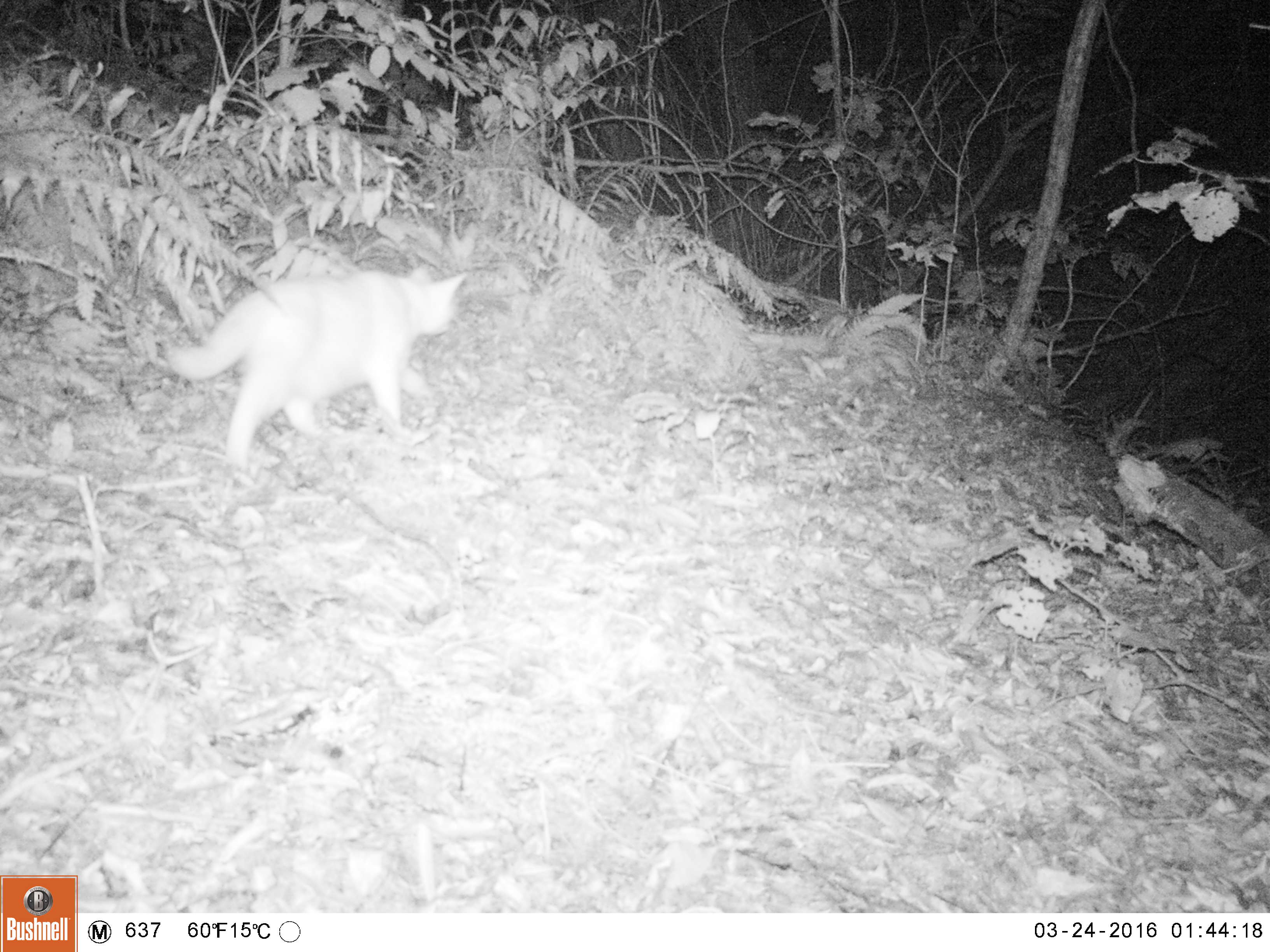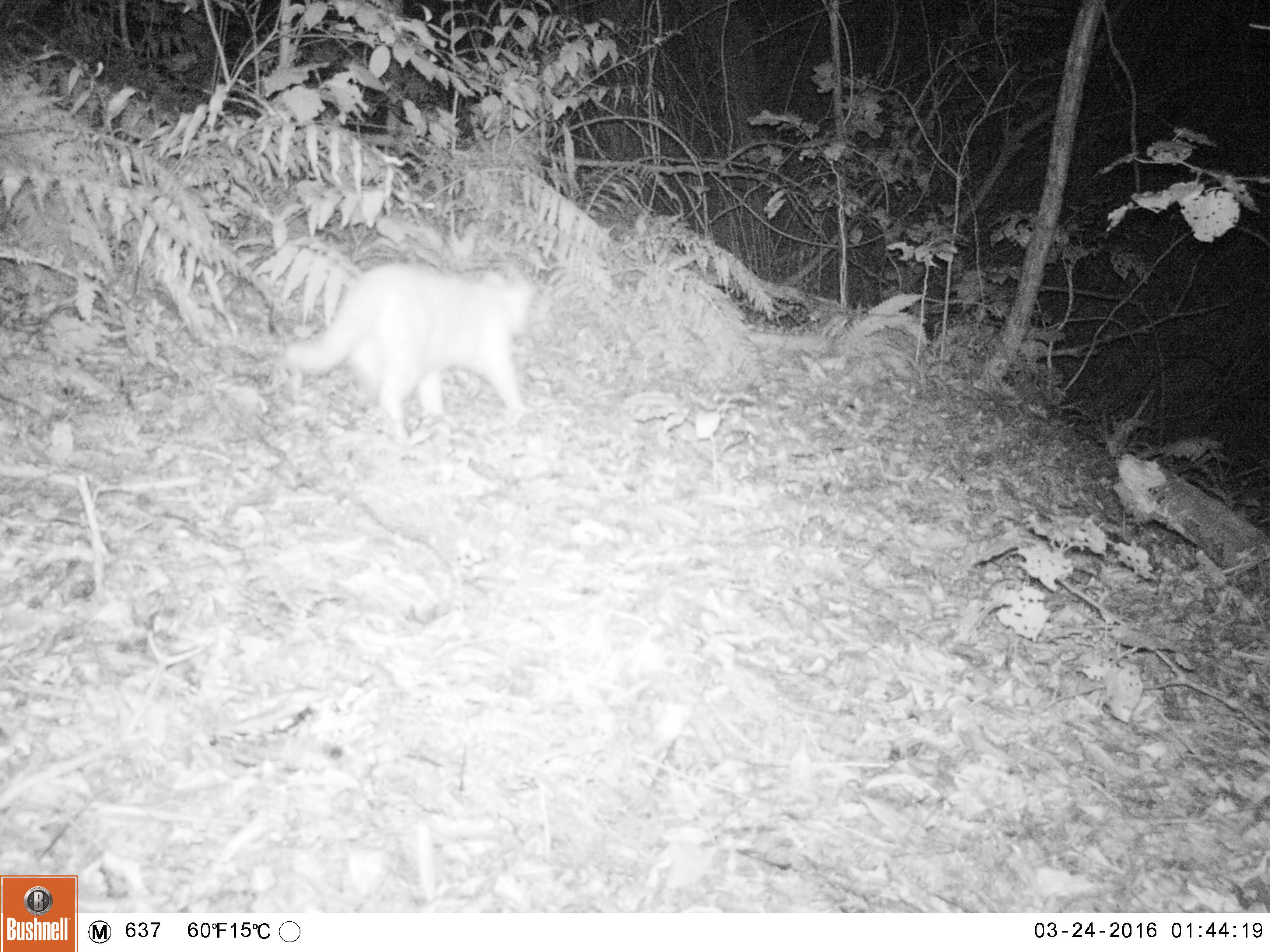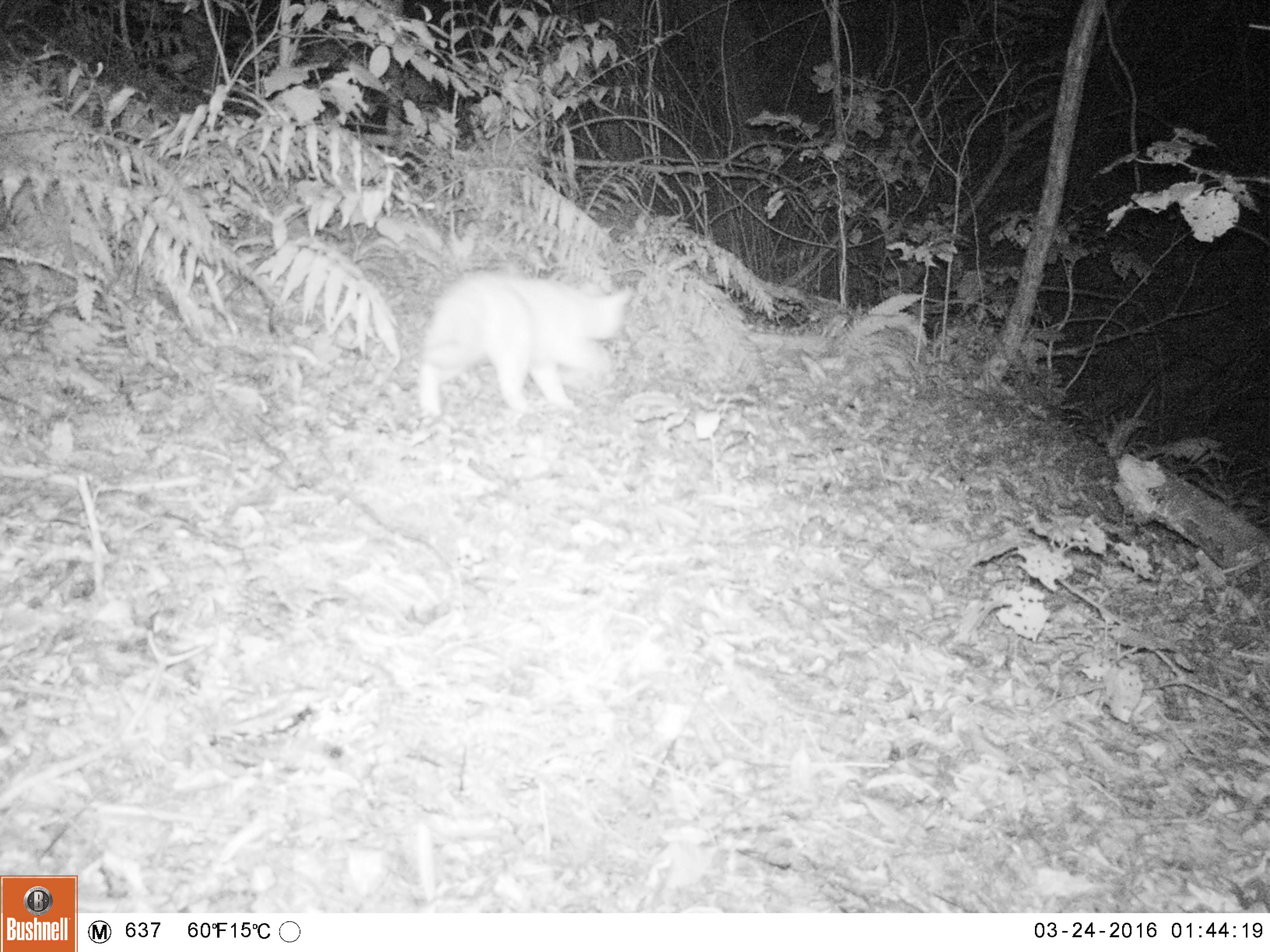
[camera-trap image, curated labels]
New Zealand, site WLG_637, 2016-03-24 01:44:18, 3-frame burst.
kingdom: Animalia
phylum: Chordata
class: Mammalia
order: Carnivora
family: Felidae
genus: Felis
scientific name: Felis catus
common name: domestic cat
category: cat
Cat (domestic cat) (Felis catus).